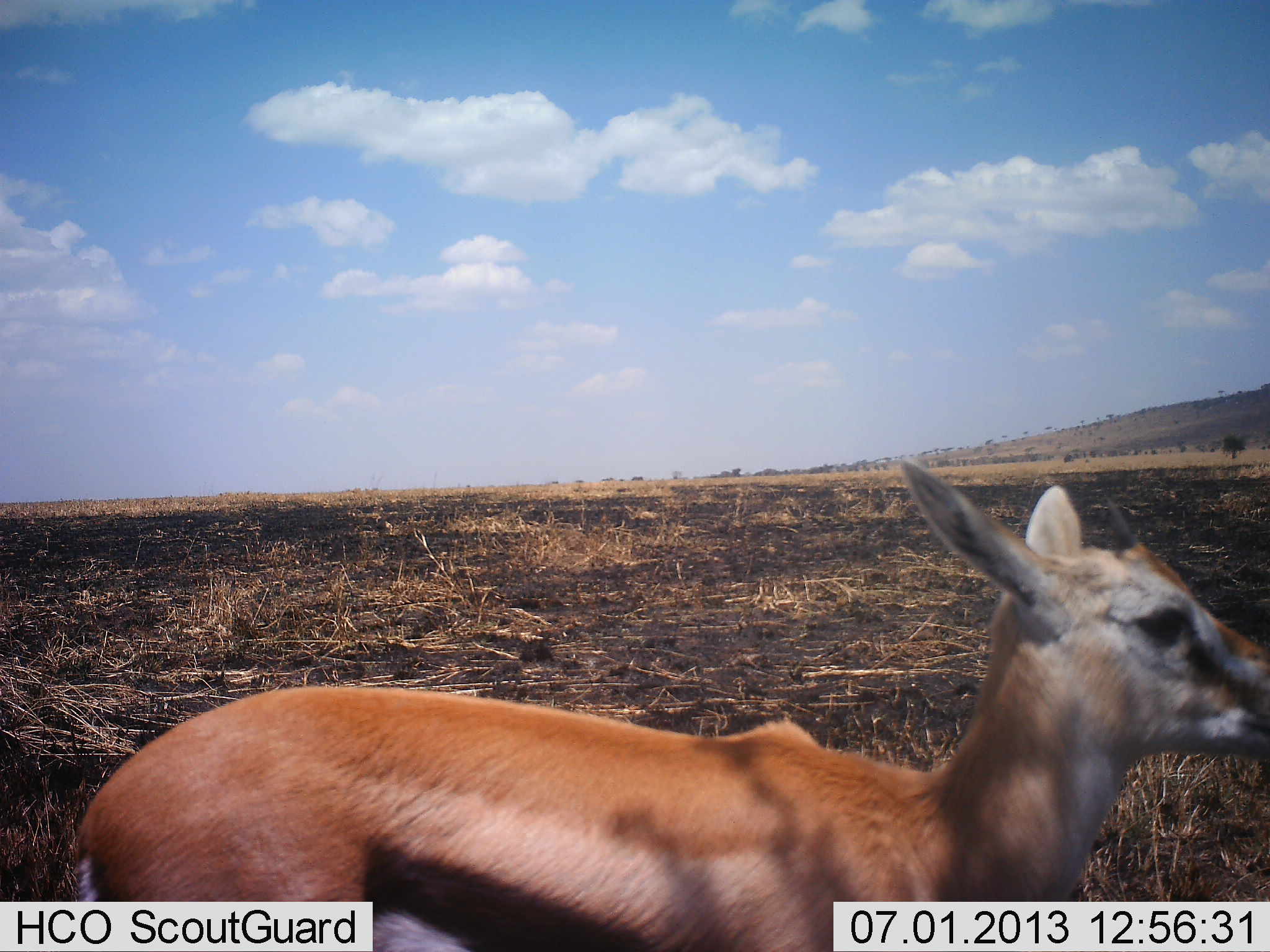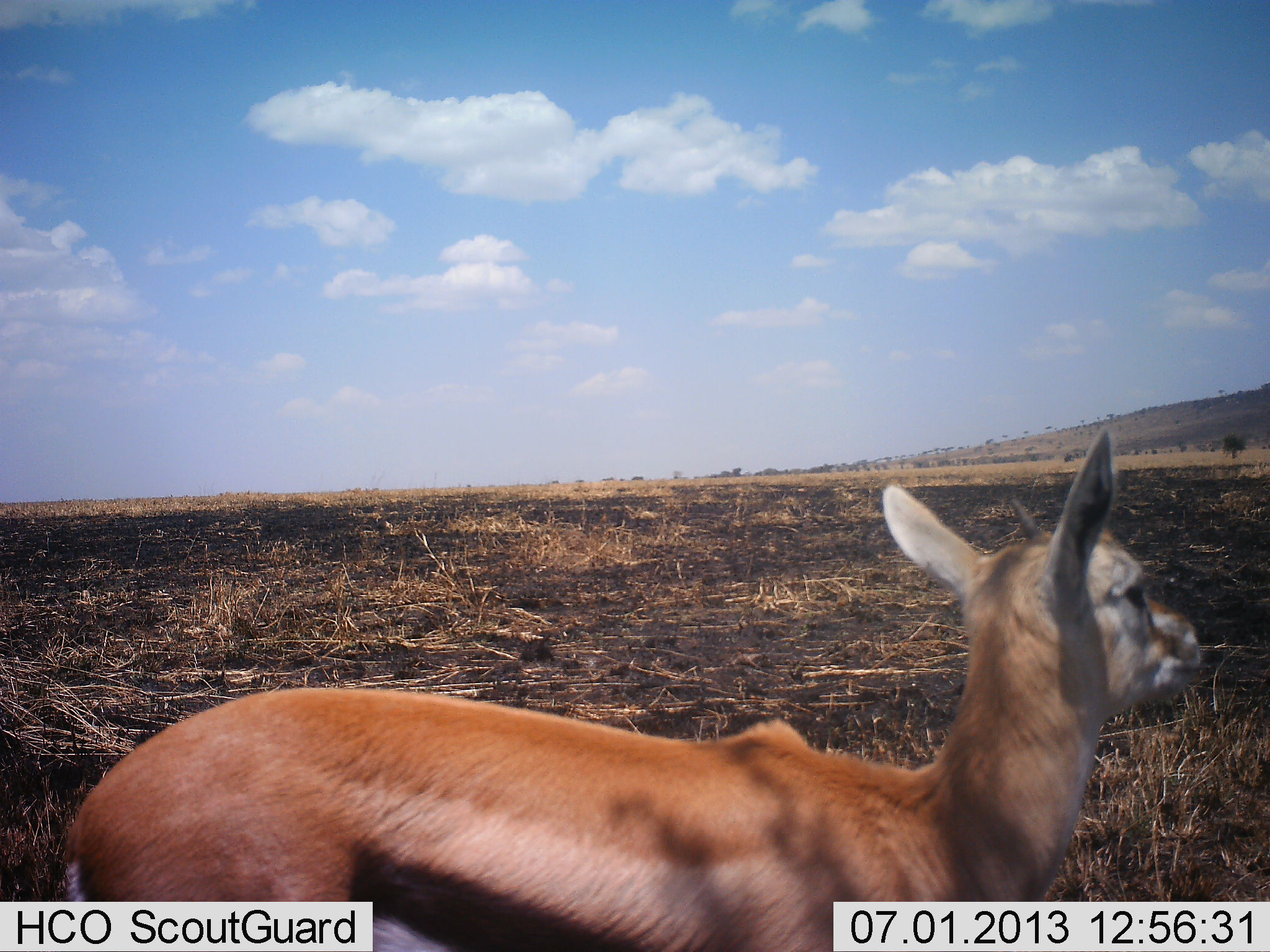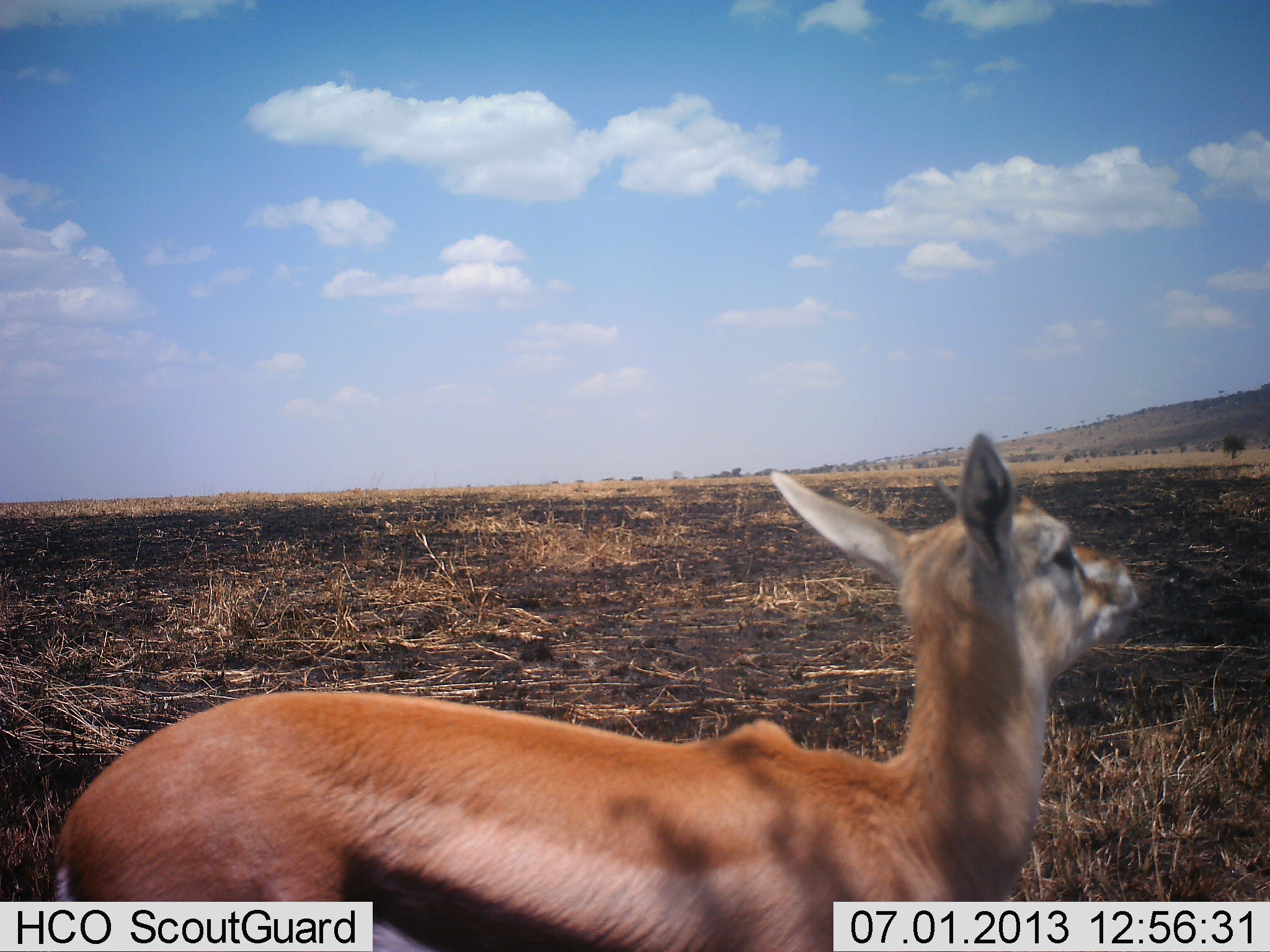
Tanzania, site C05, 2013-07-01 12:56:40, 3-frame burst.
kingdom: Animalia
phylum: Chordata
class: Mammalia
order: Artiodactyla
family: Bovidae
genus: Eudorcas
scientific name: Eudorcas thomsonii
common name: thomson's gazelle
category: gazellethomsons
Gazellethomsons (thomson's gazelle) (Eudorcas thomsonii), count 1. Behavior (volunteer vote fractions): standing 100%, resting 0%, moving 0%, interacting 0%. Young present (vote fraction): 4%. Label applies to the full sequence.